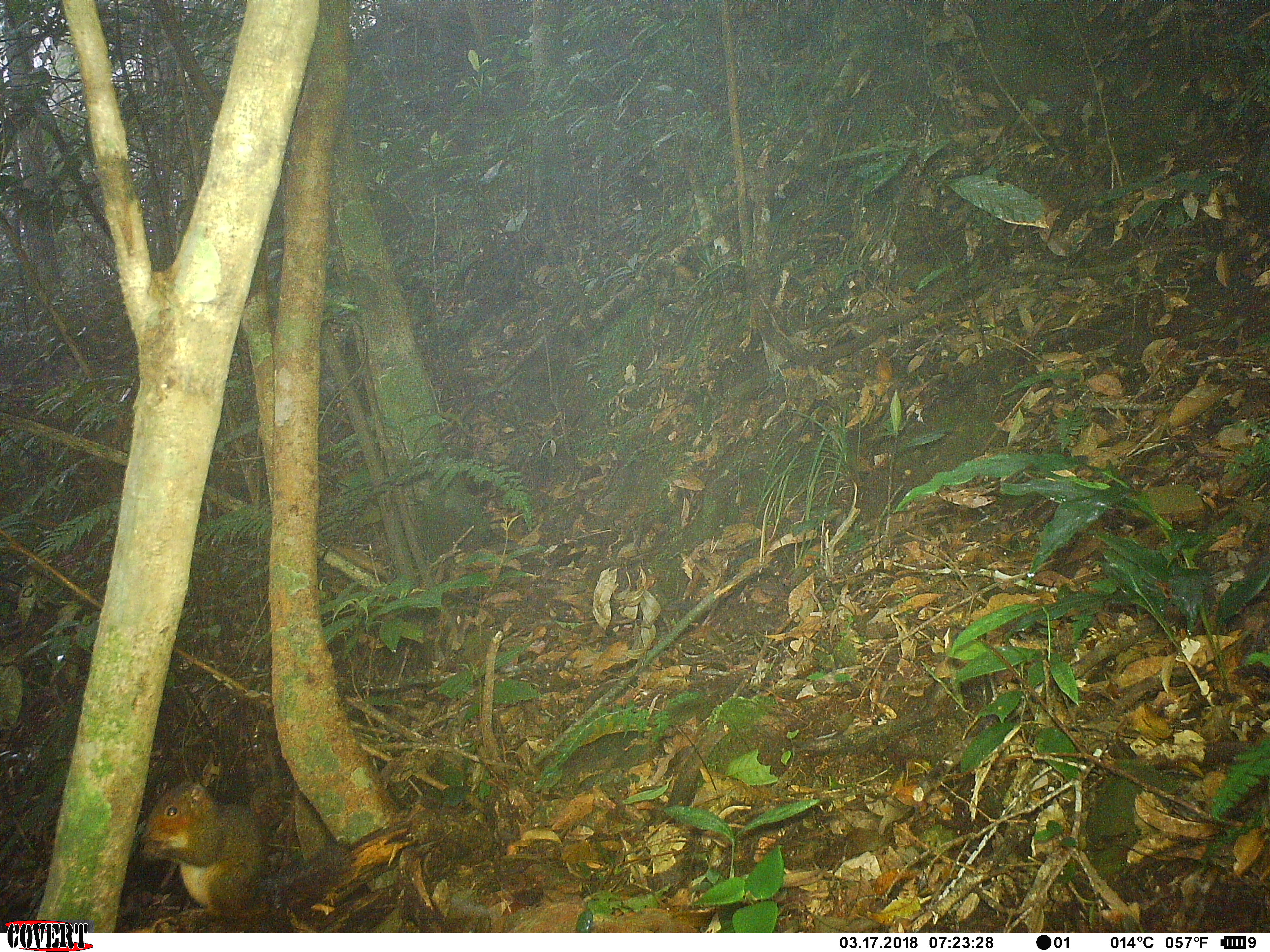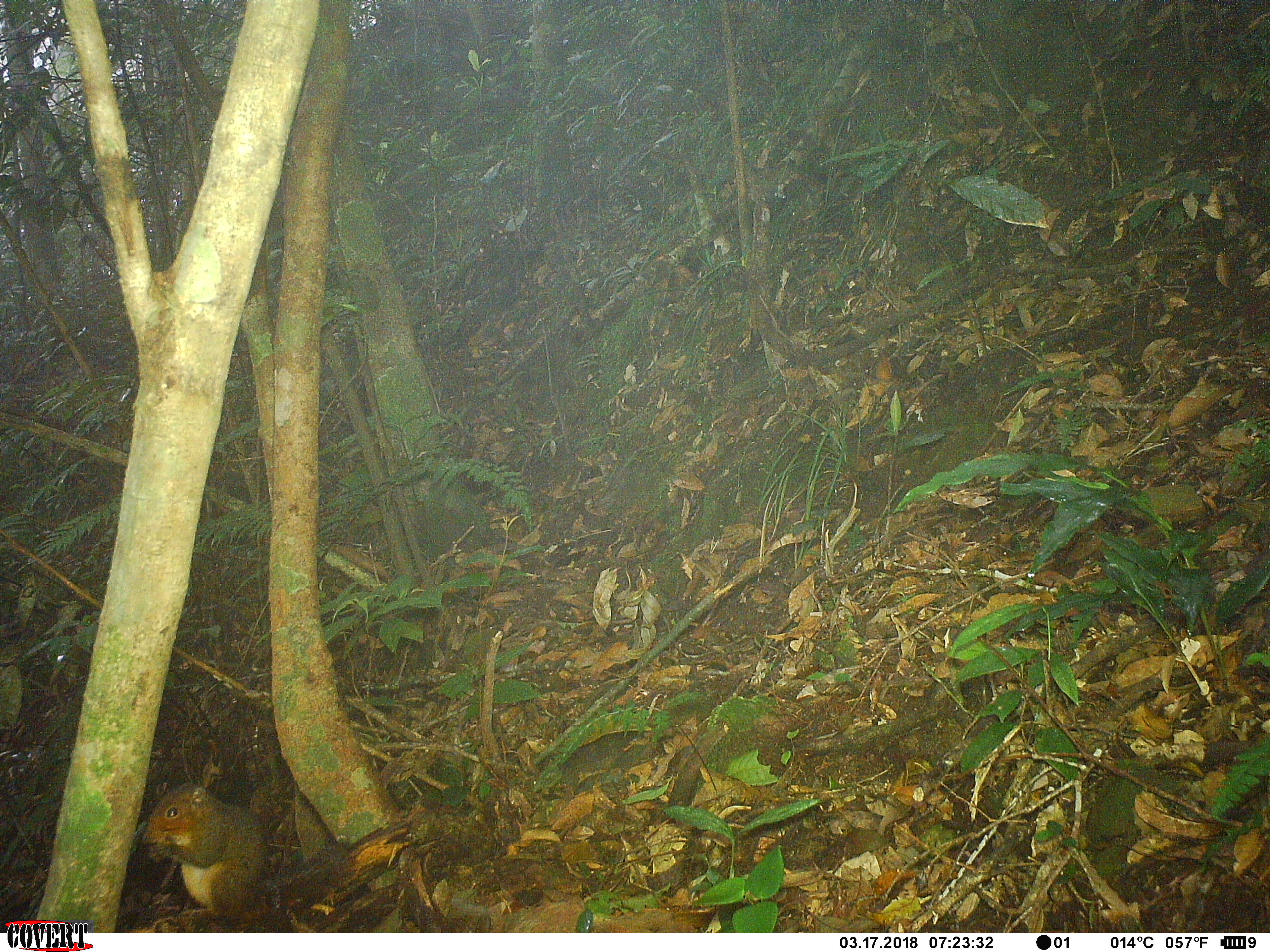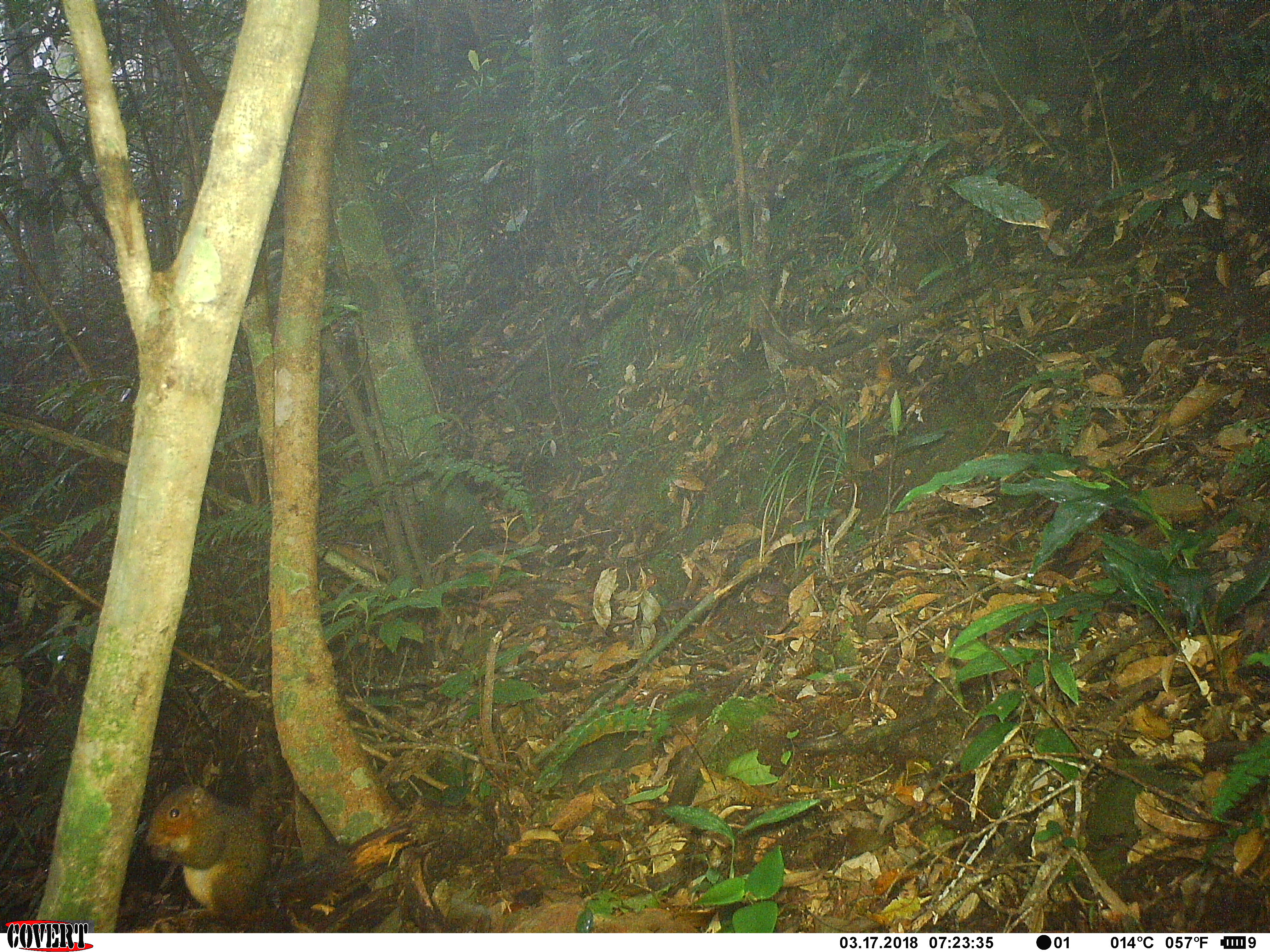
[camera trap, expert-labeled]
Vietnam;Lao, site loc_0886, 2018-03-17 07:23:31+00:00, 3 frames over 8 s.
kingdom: Animalia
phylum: Chordata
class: Mammalia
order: Rodentia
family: Sciuridae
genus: Dremomys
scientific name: Dremomys rufigenis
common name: red-cheeked squirrel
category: red cheeked squirrel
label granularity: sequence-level